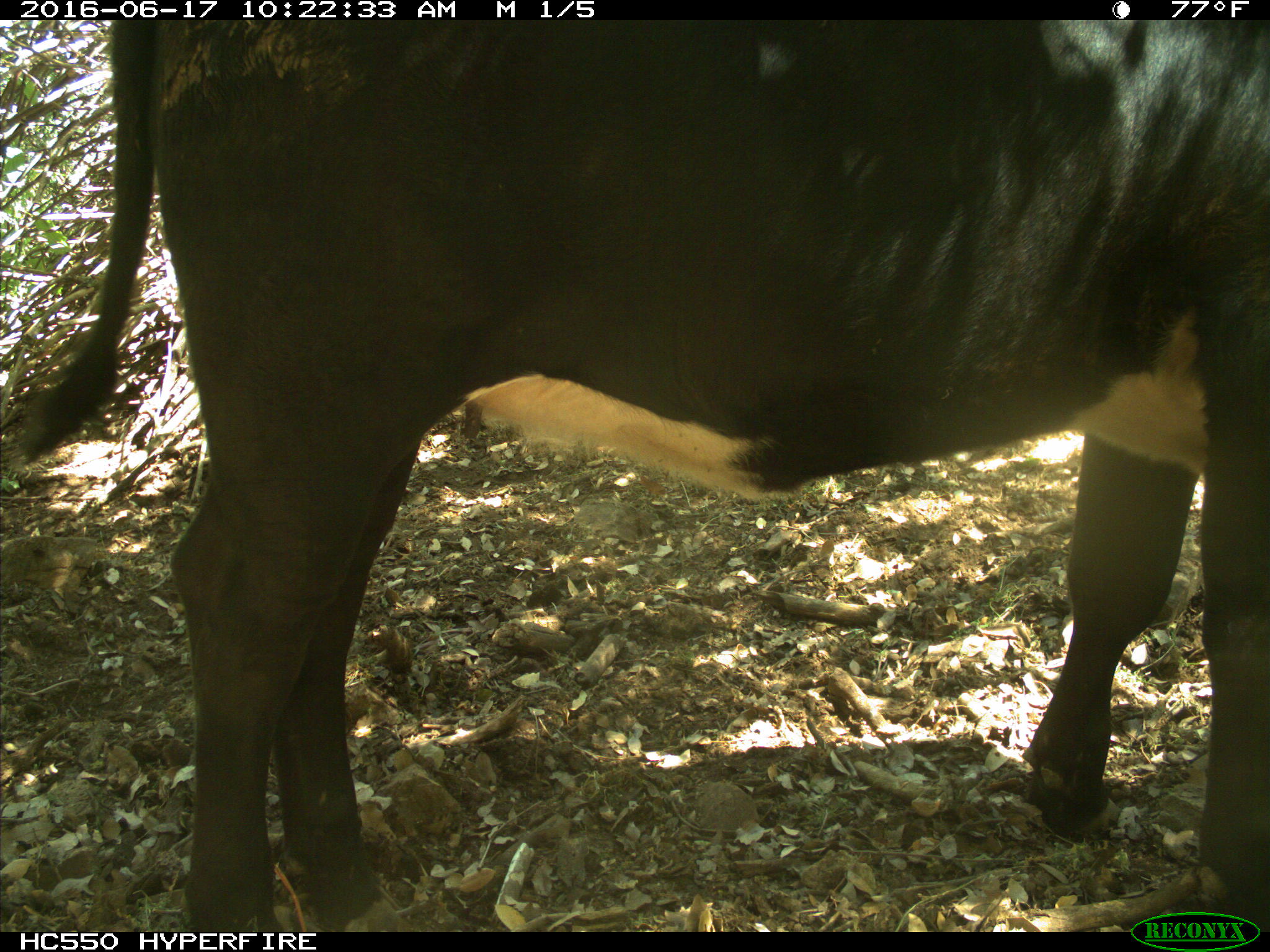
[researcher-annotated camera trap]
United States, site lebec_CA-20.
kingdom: Animalia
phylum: Chordata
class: Mammalia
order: Artiodactyla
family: Bovidae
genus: Bos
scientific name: Bos taurus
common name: domestic cow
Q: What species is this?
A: Bos taurus (domestic cow).